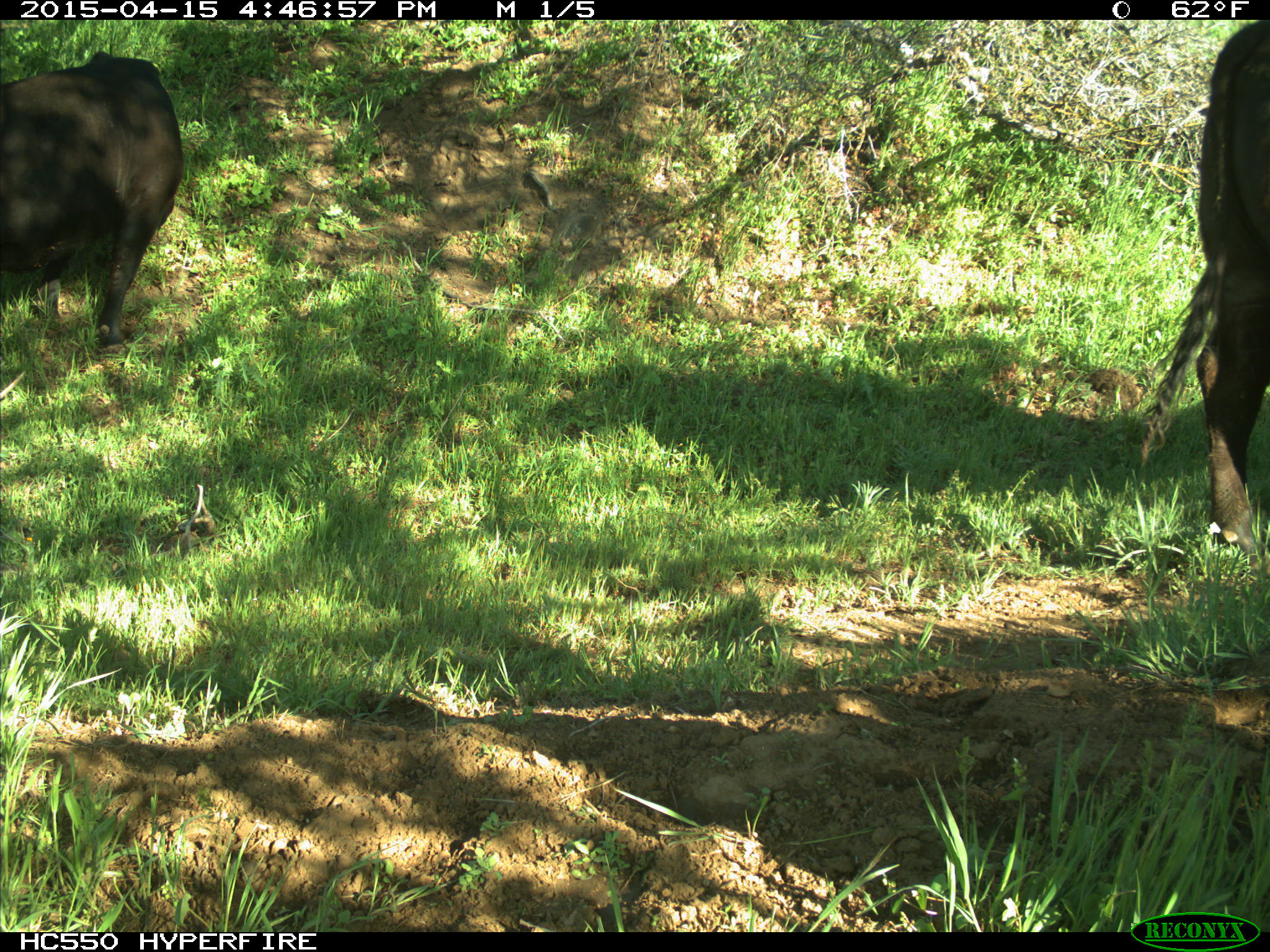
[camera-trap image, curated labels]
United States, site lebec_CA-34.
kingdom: Animalia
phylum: Chordata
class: Mammalia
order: Artiodactyla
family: Bovidae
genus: Bos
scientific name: Bos taurus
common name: domestic cow